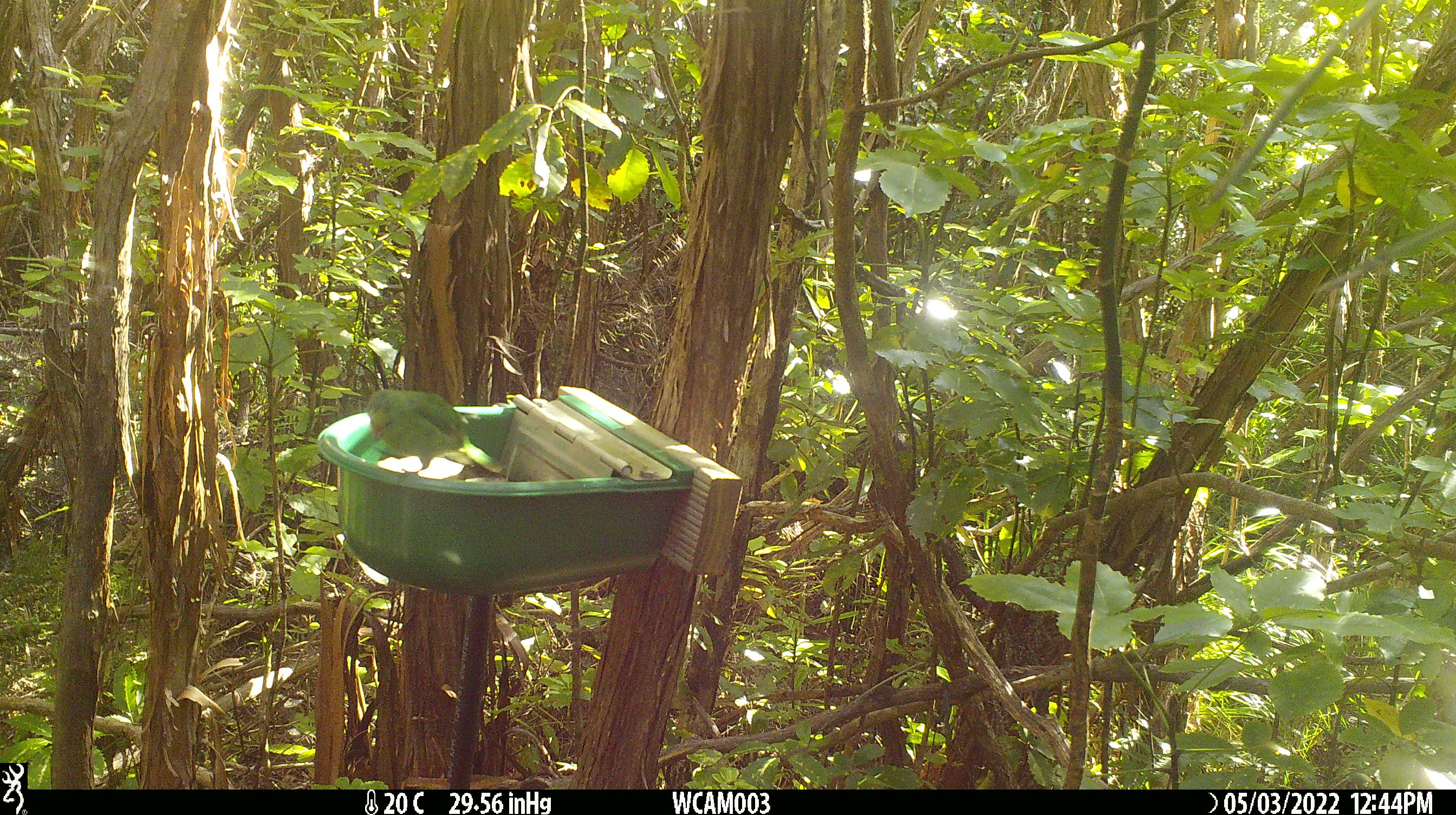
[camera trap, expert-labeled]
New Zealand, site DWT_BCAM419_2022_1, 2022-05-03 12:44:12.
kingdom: Animalia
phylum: Chordata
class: Aves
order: Psittaciformes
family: Psittaculidae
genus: Cyanoramphus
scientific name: Cyanoramphus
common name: parakeet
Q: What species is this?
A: Parakeet (Cyanoramphus).